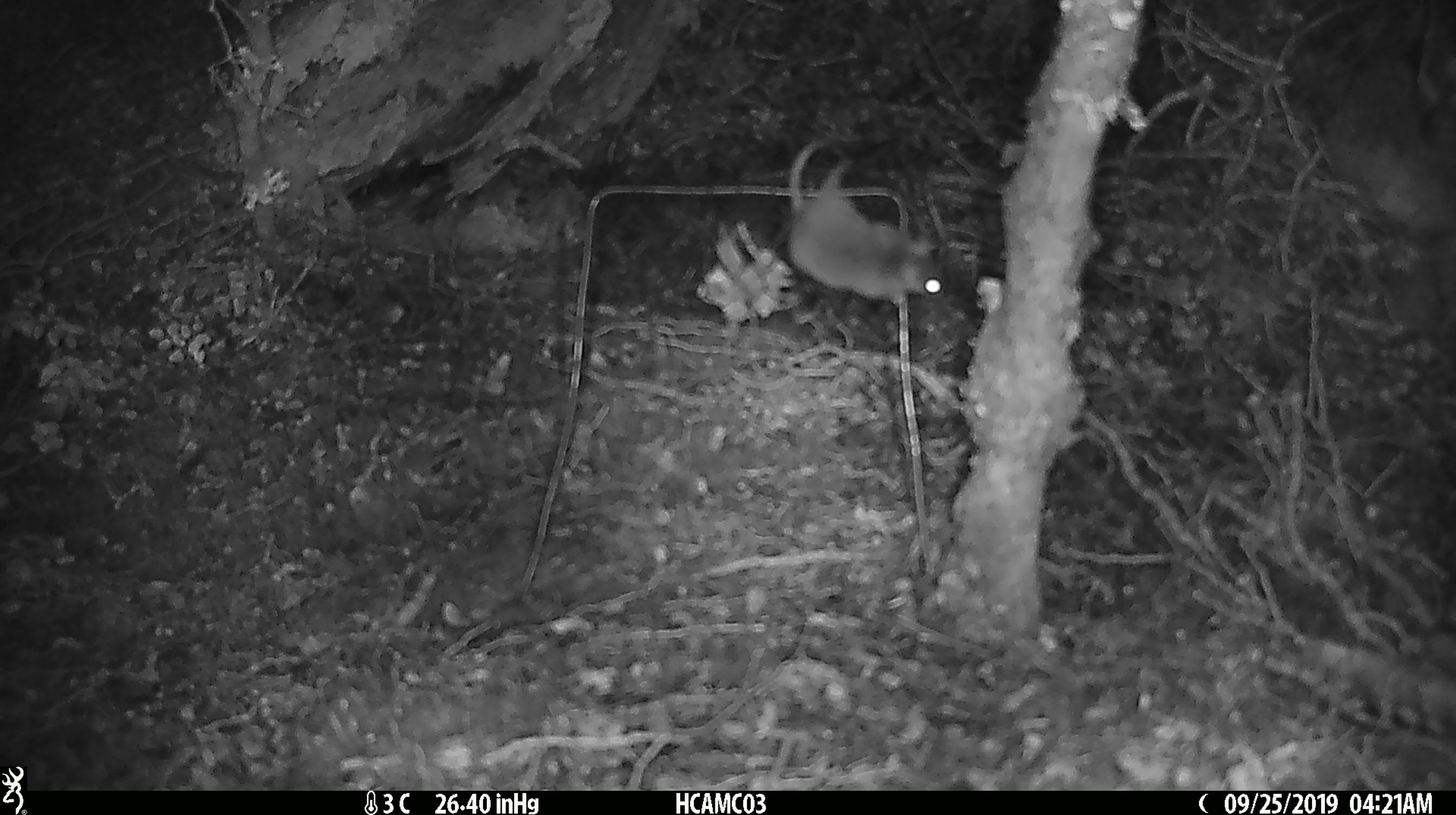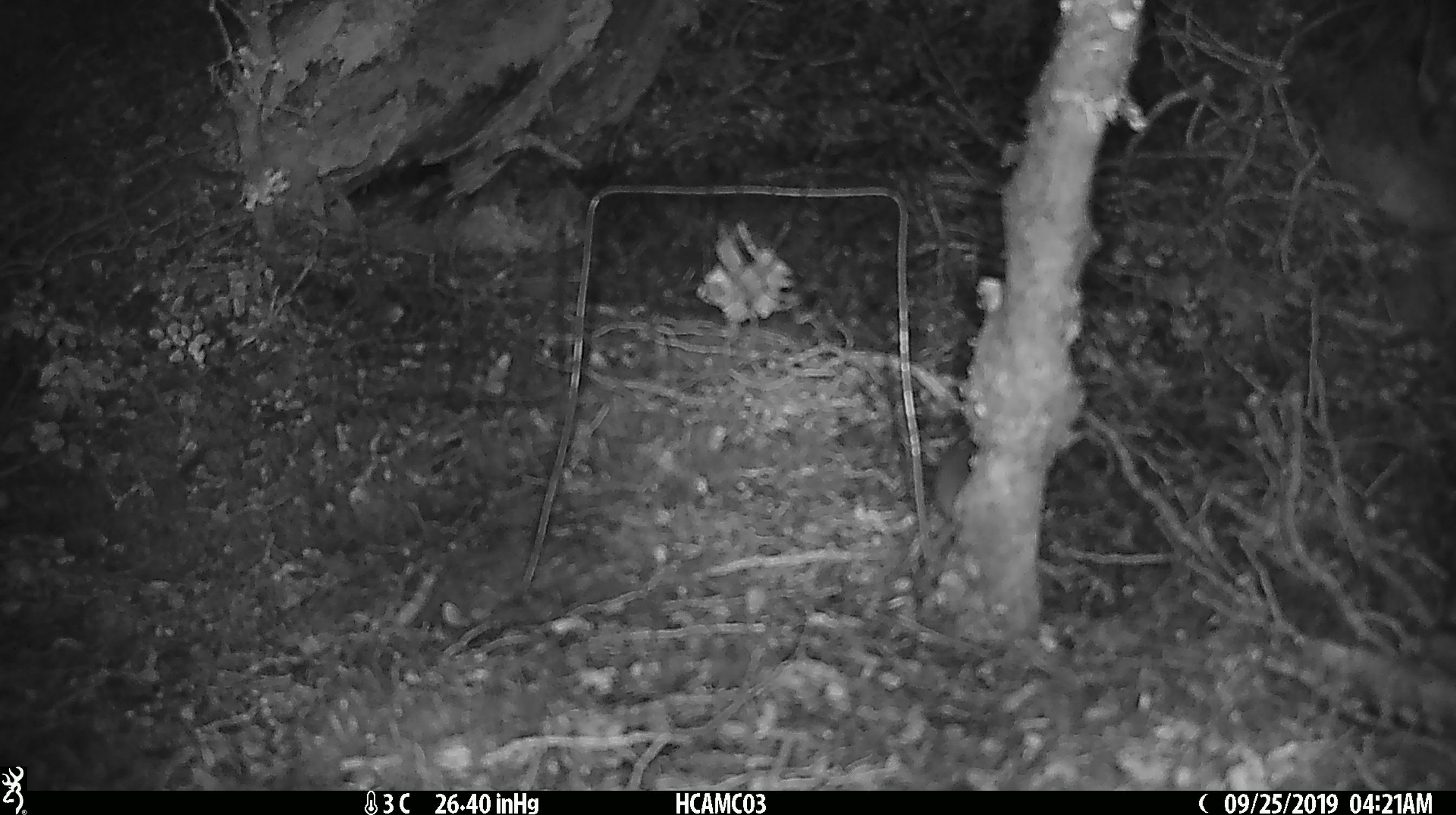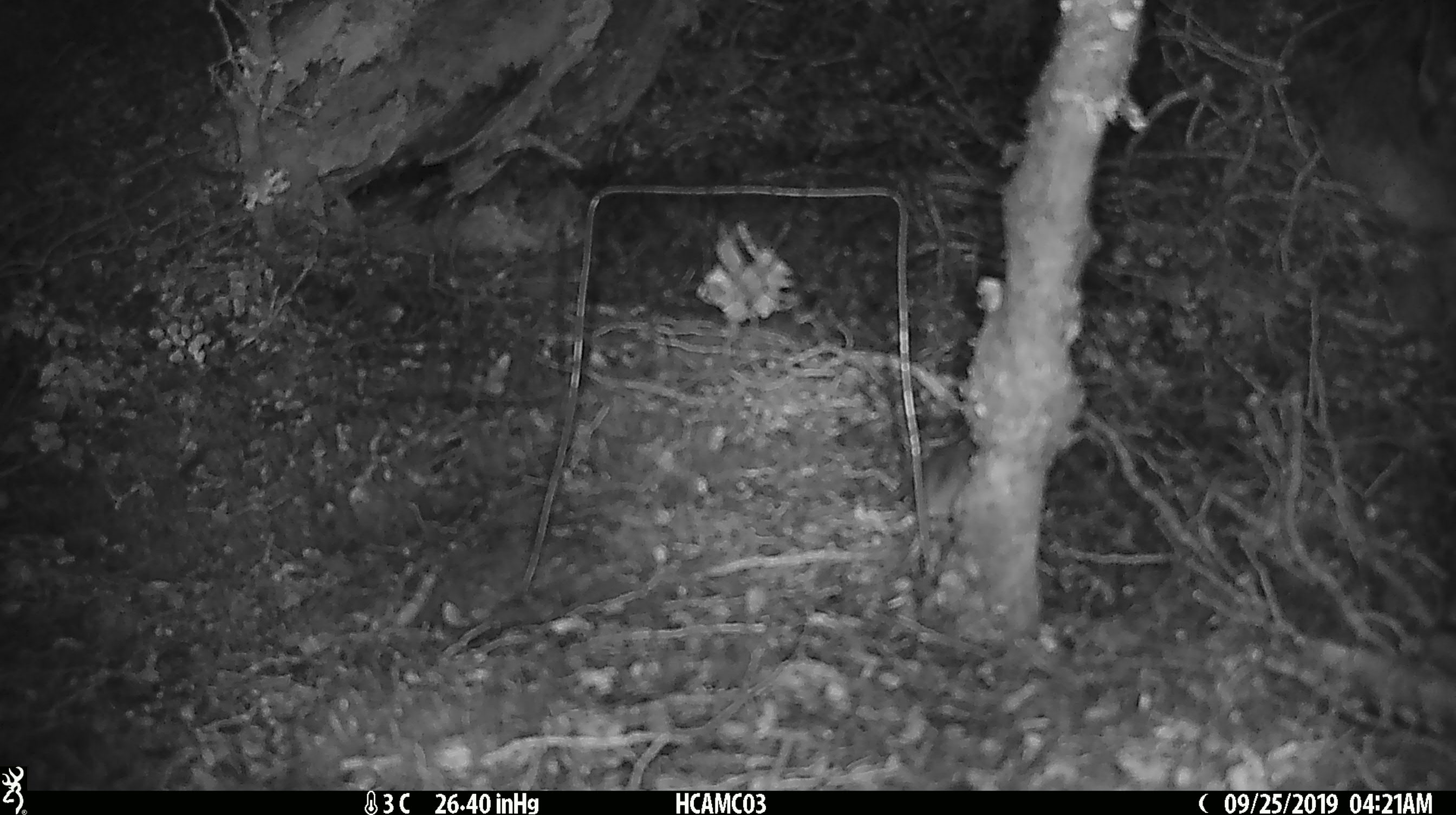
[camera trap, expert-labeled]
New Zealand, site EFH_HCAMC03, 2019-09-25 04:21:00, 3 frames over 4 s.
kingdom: Animalia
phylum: Chordata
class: Mammalia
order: Rodentia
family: Muridae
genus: Mus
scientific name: Mus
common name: mouse